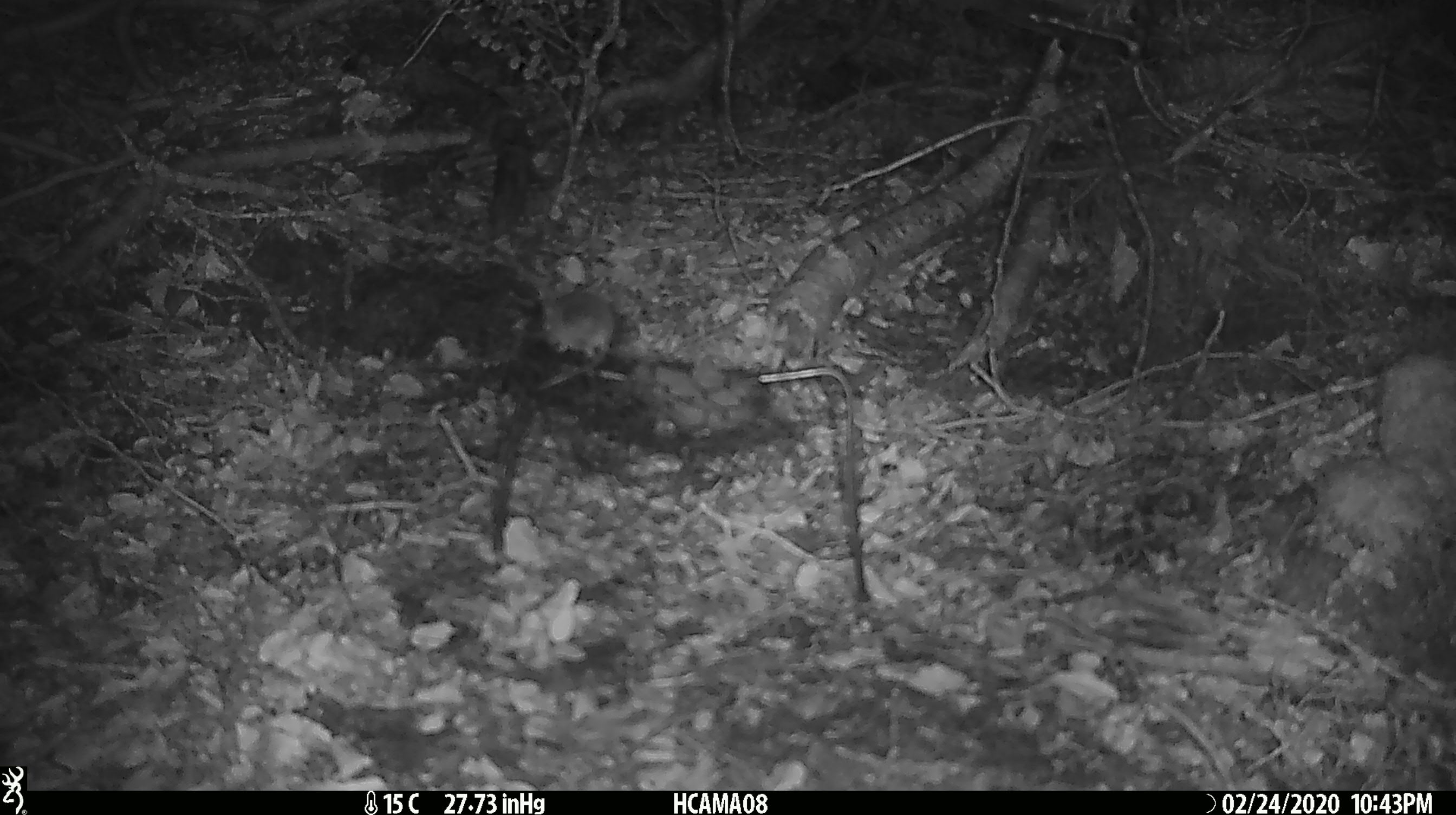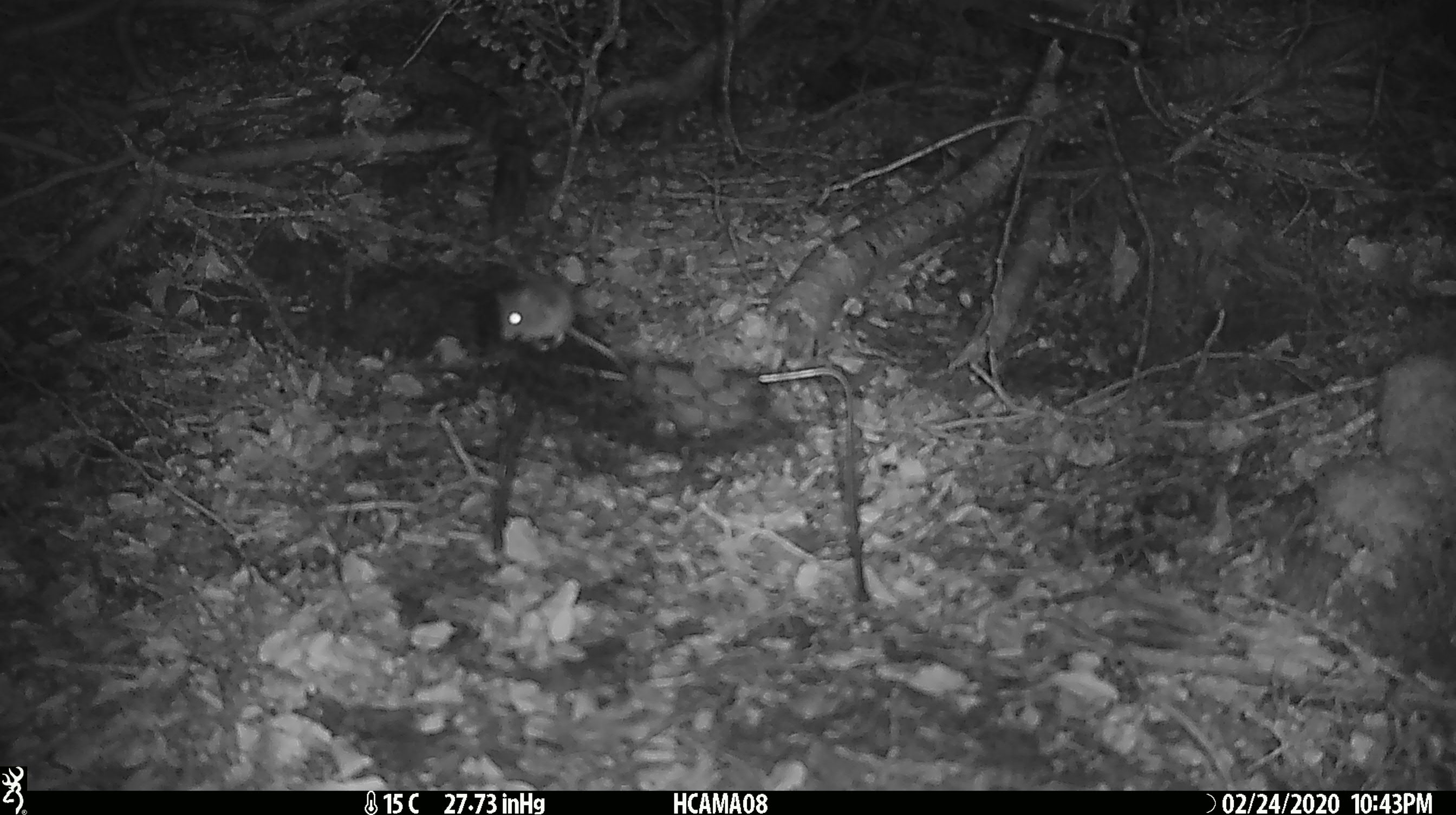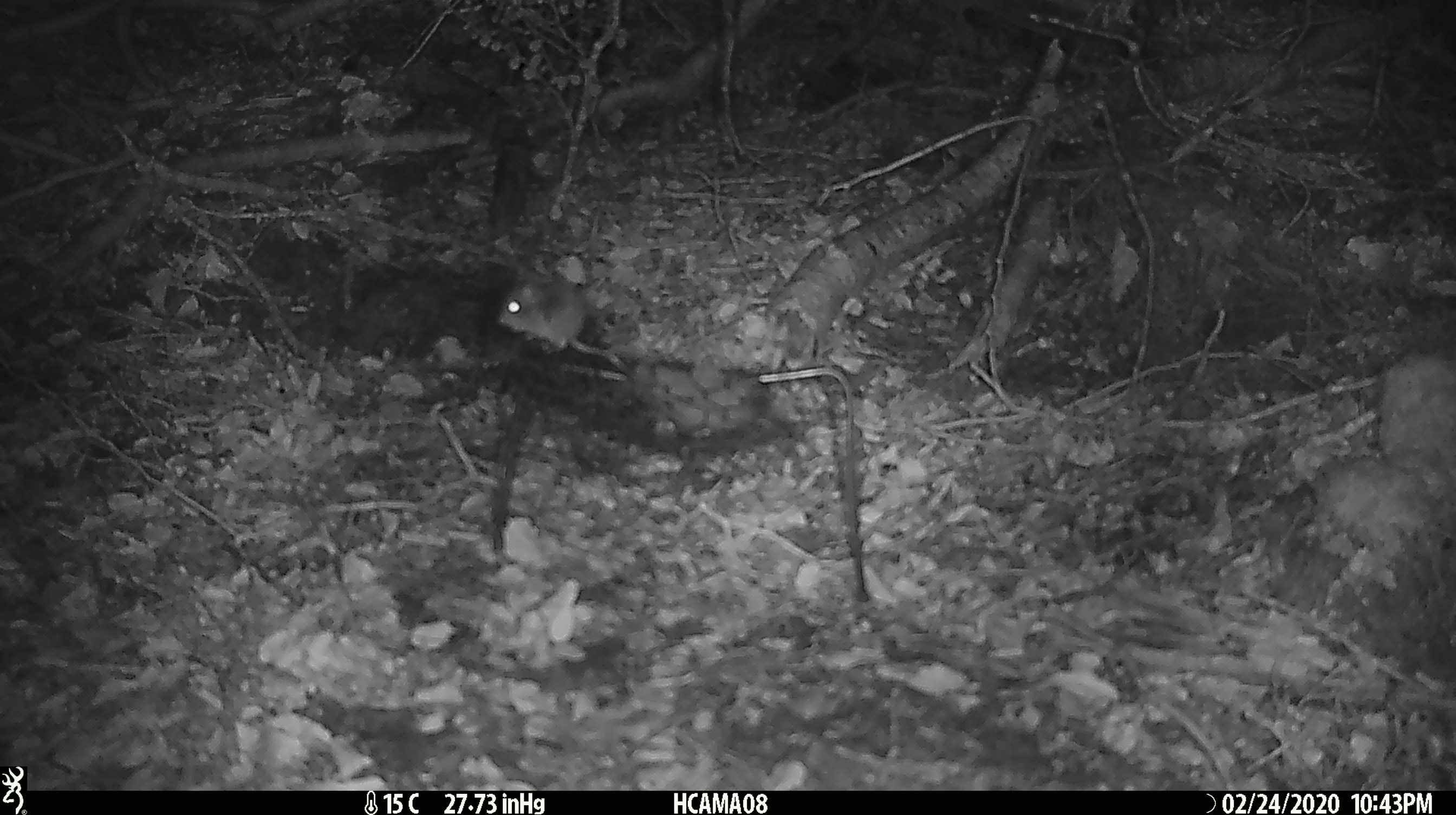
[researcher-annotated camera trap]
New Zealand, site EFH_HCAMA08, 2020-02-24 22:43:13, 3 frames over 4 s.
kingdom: Animalia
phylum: Chordata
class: Mammalia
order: Rodentia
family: Muridae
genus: Mus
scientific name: Mus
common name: mouse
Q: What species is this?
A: Mouse (Mus).